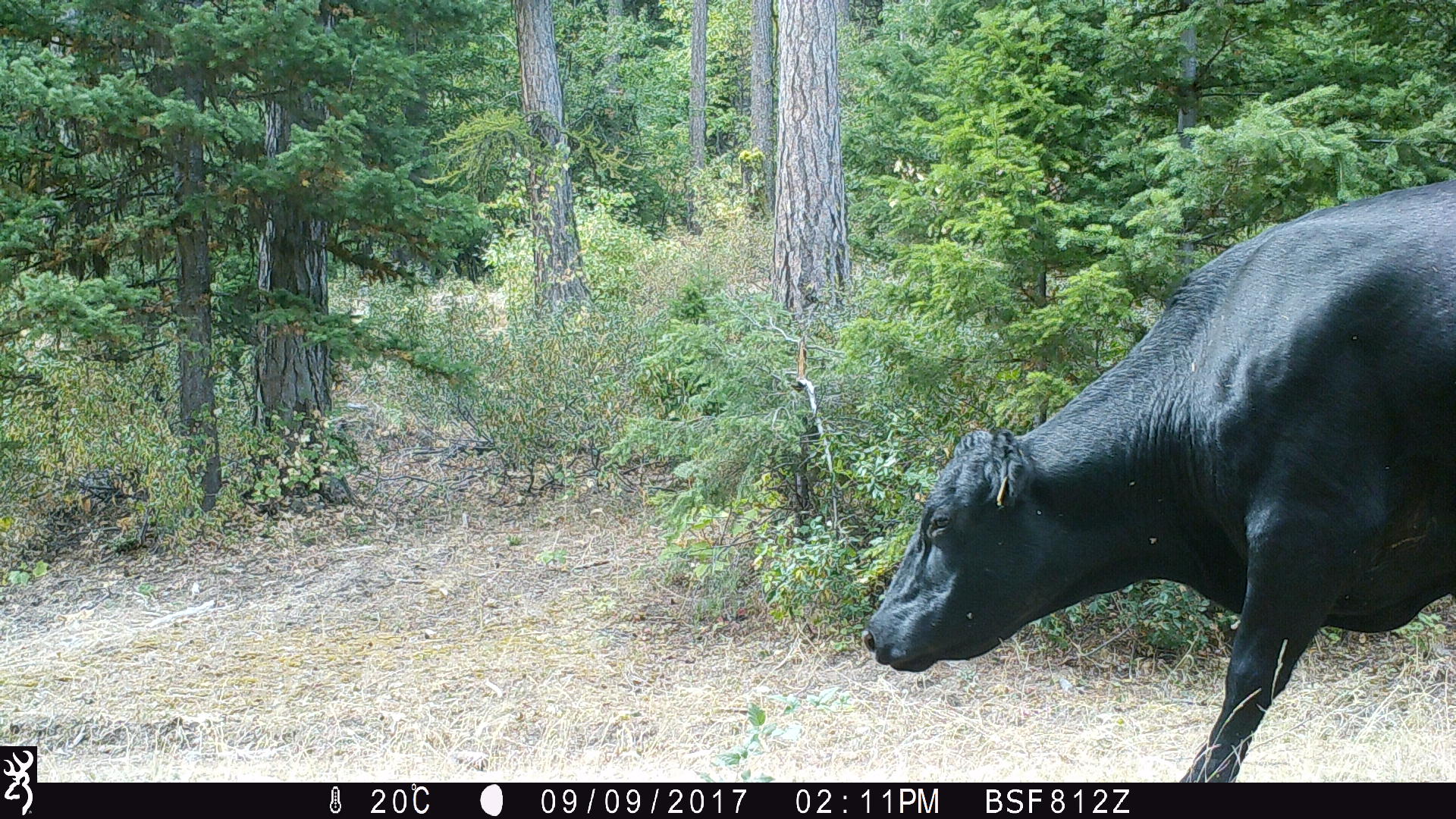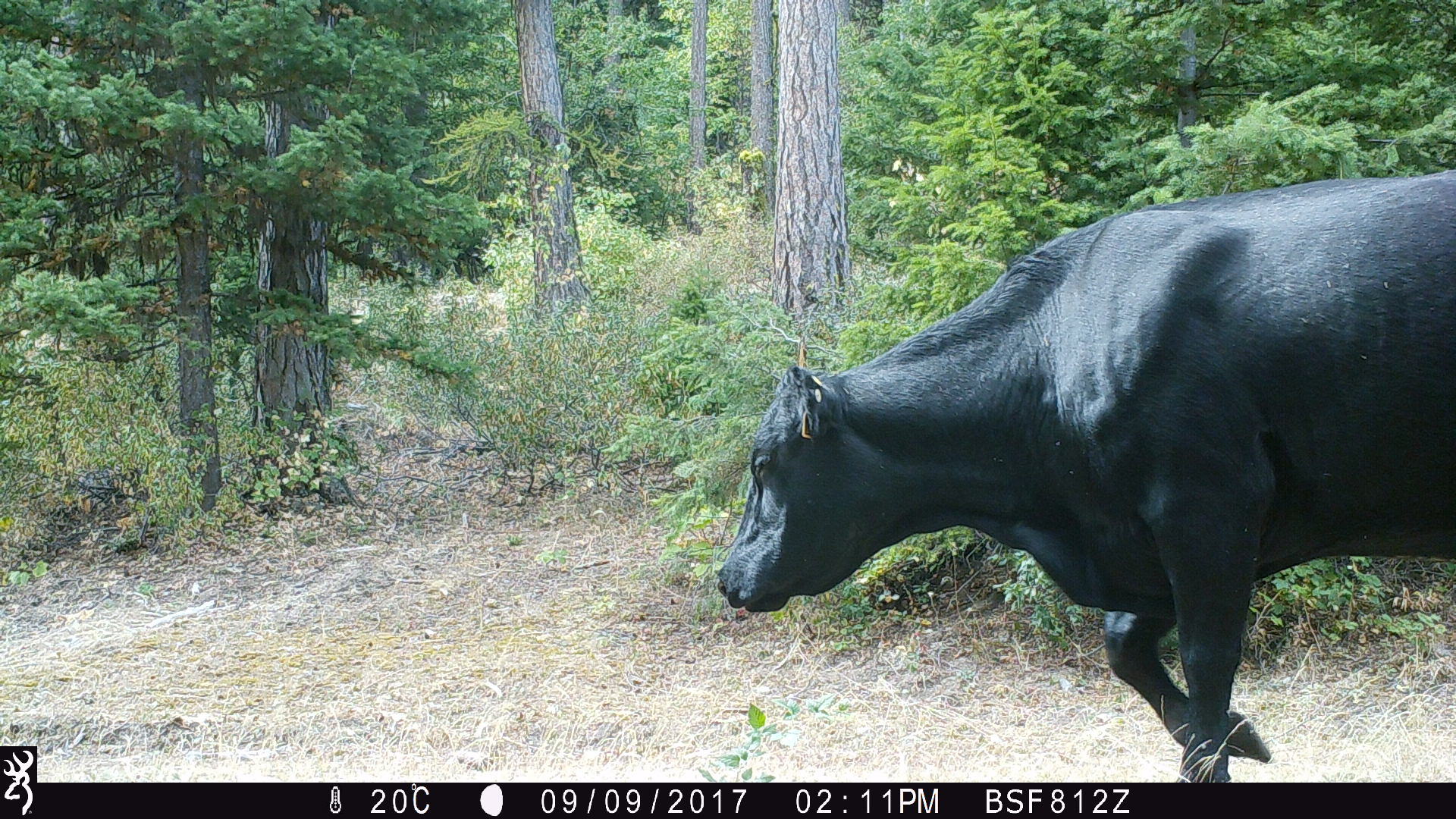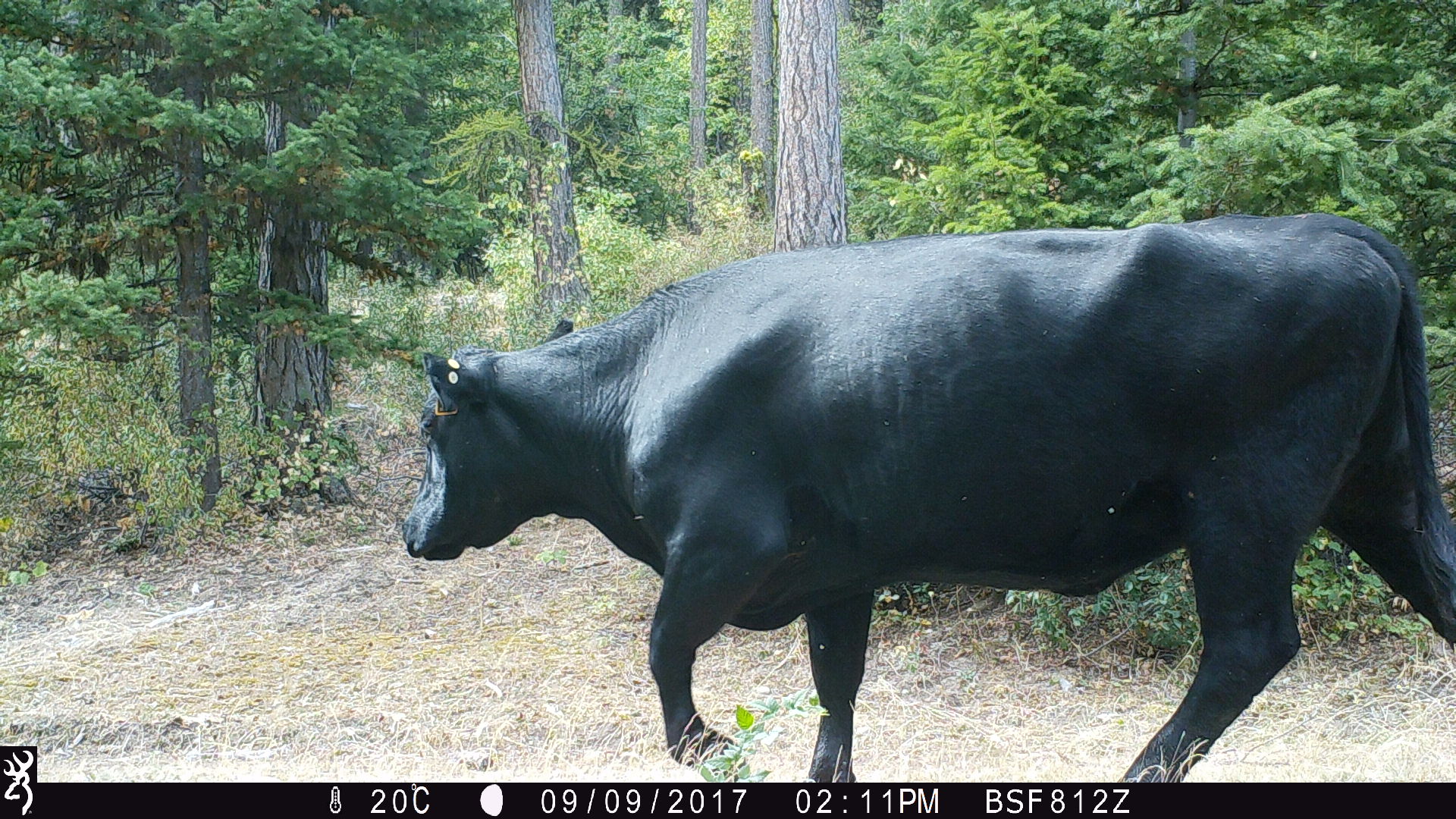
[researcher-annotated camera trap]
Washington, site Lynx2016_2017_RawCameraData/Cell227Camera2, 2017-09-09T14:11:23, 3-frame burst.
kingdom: Animalia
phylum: Chordata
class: Mammalia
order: Artiodactyla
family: Bovidae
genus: Bos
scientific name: Bos taurus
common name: domestic cattle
Domestic cattle (Bos taurus). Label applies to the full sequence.